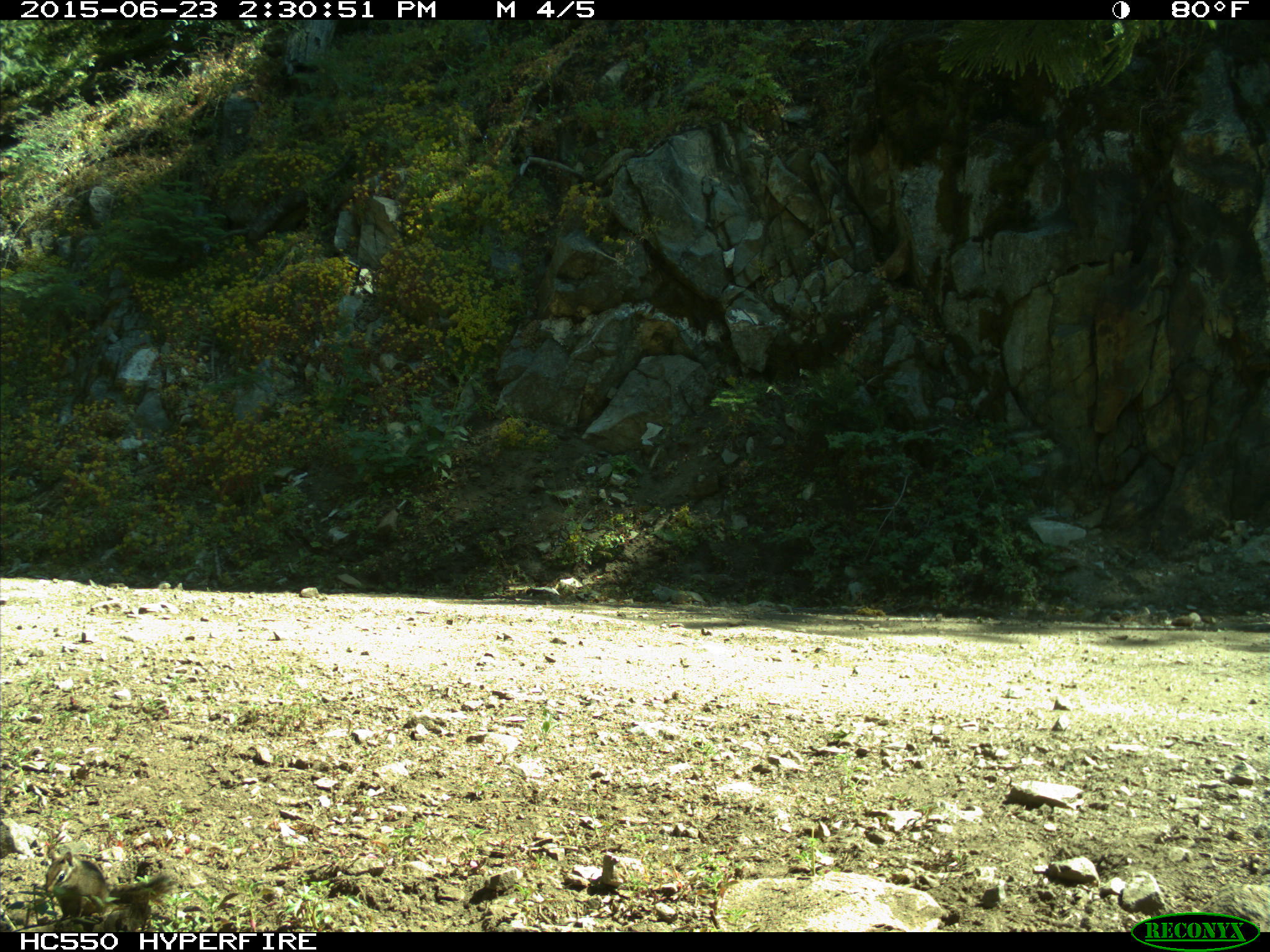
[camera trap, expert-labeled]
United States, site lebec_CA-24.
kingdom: Animalia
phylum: Chordata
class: Mammalia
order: Rodentia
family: Sciuridae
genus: Tamias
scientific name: Tamias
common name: chipmunk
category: unidentified chipmunk